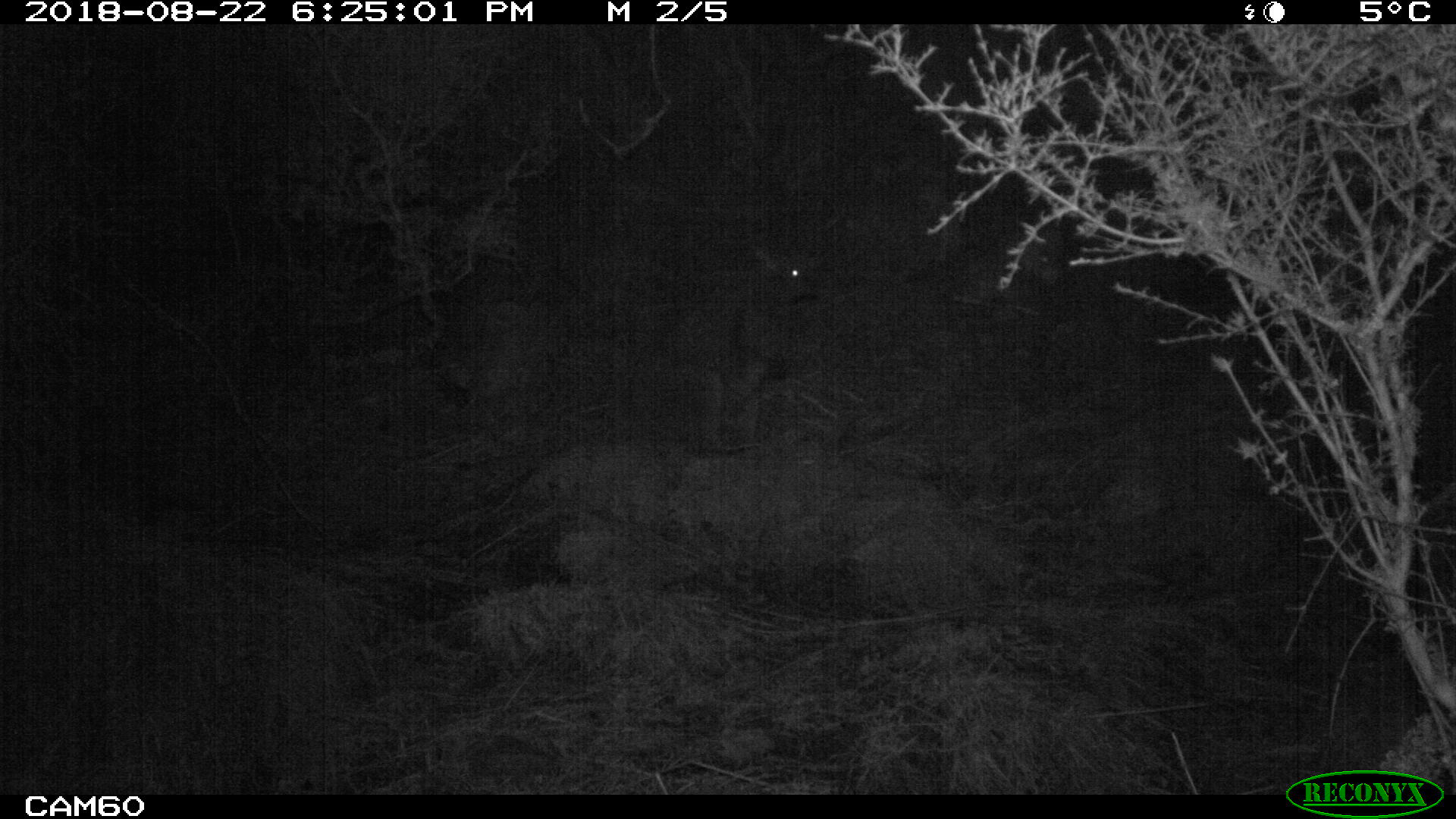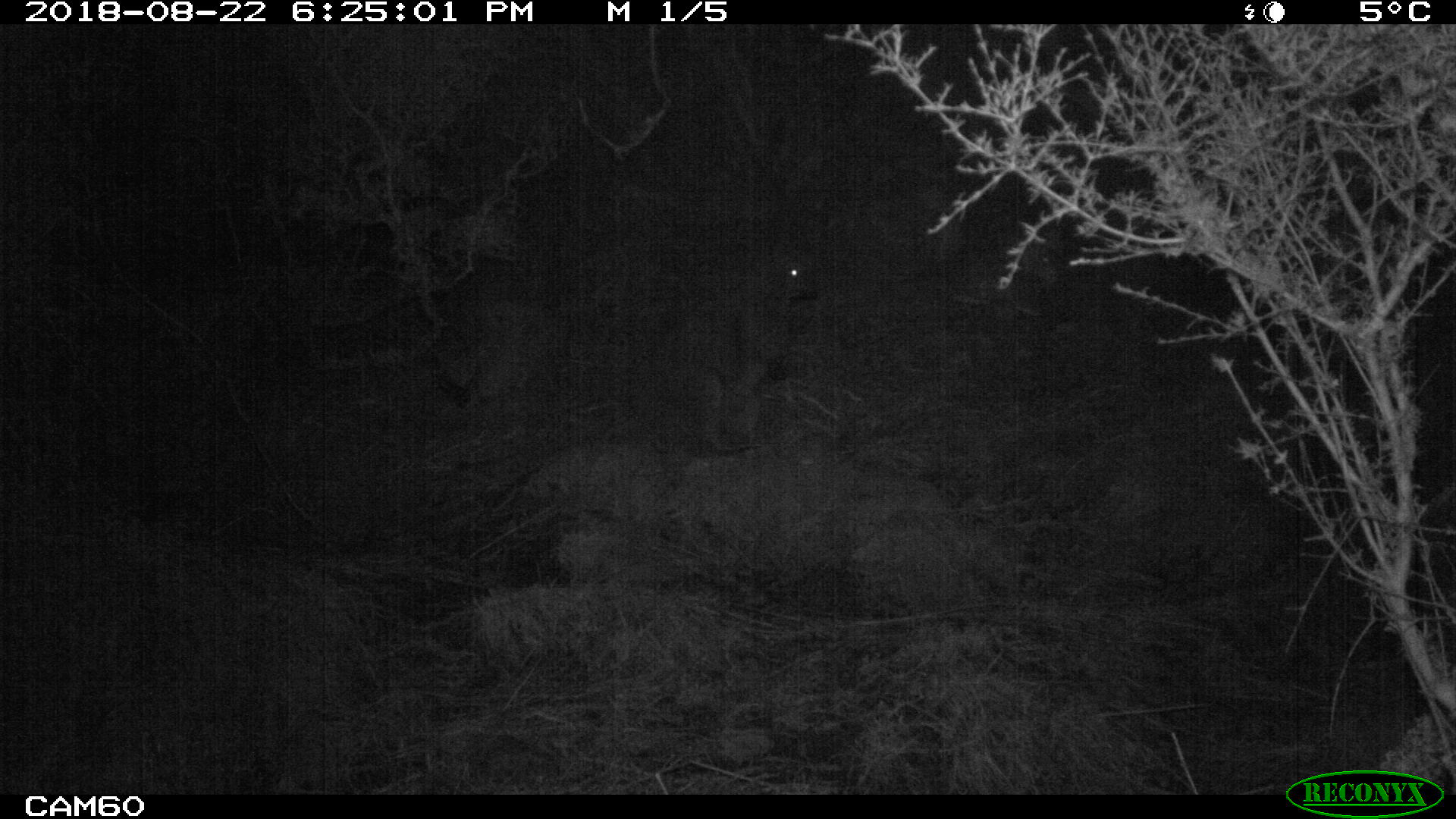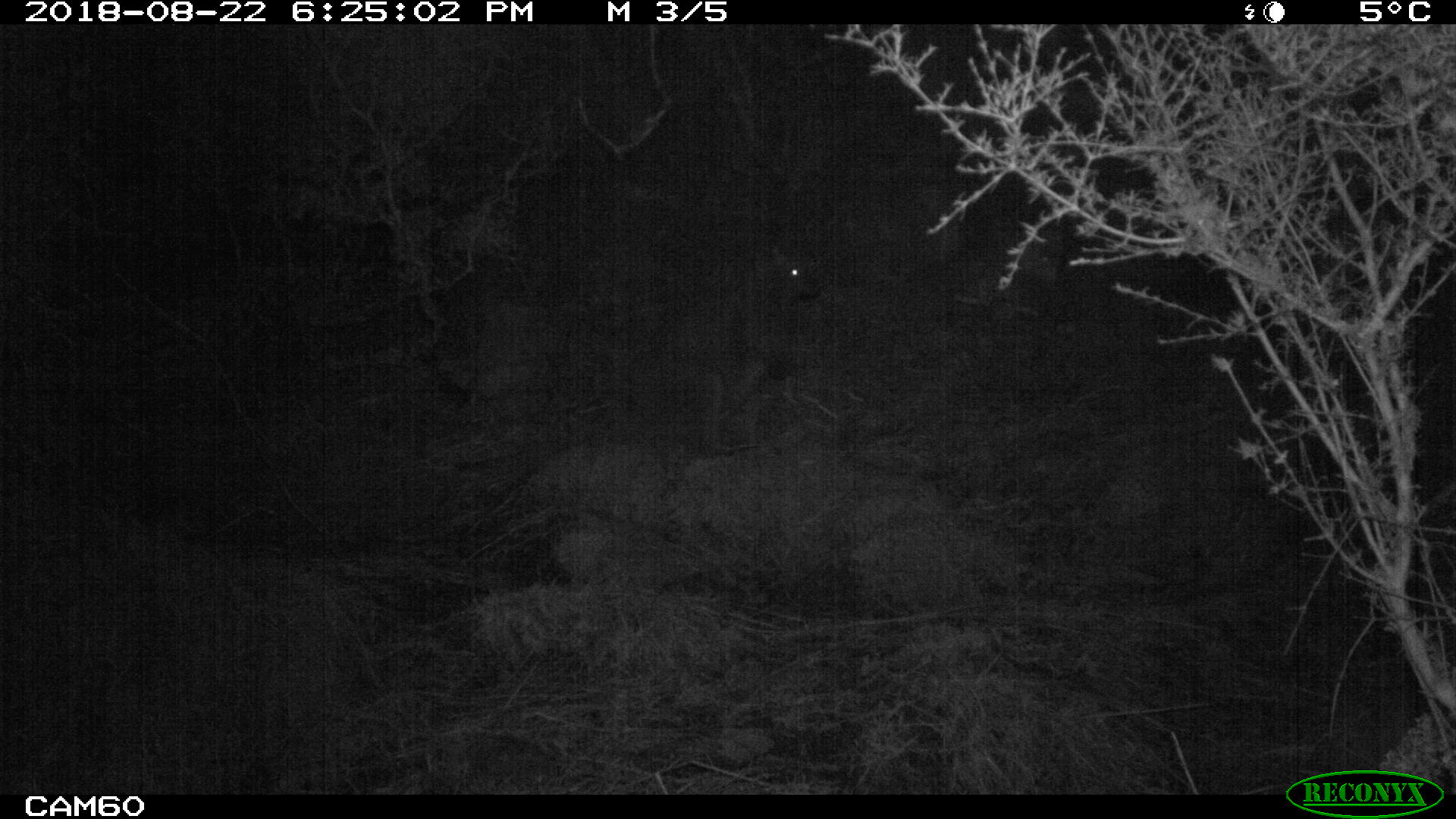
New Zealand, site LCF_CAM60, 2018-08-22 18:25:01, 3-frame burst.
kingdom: Animalia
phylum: Chordata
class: Mammalia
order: Diprotodontia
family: Macropodidae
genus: Notamacropus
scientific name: Notamacropus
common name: wallaby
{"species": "wallaby (Notamacropus)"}